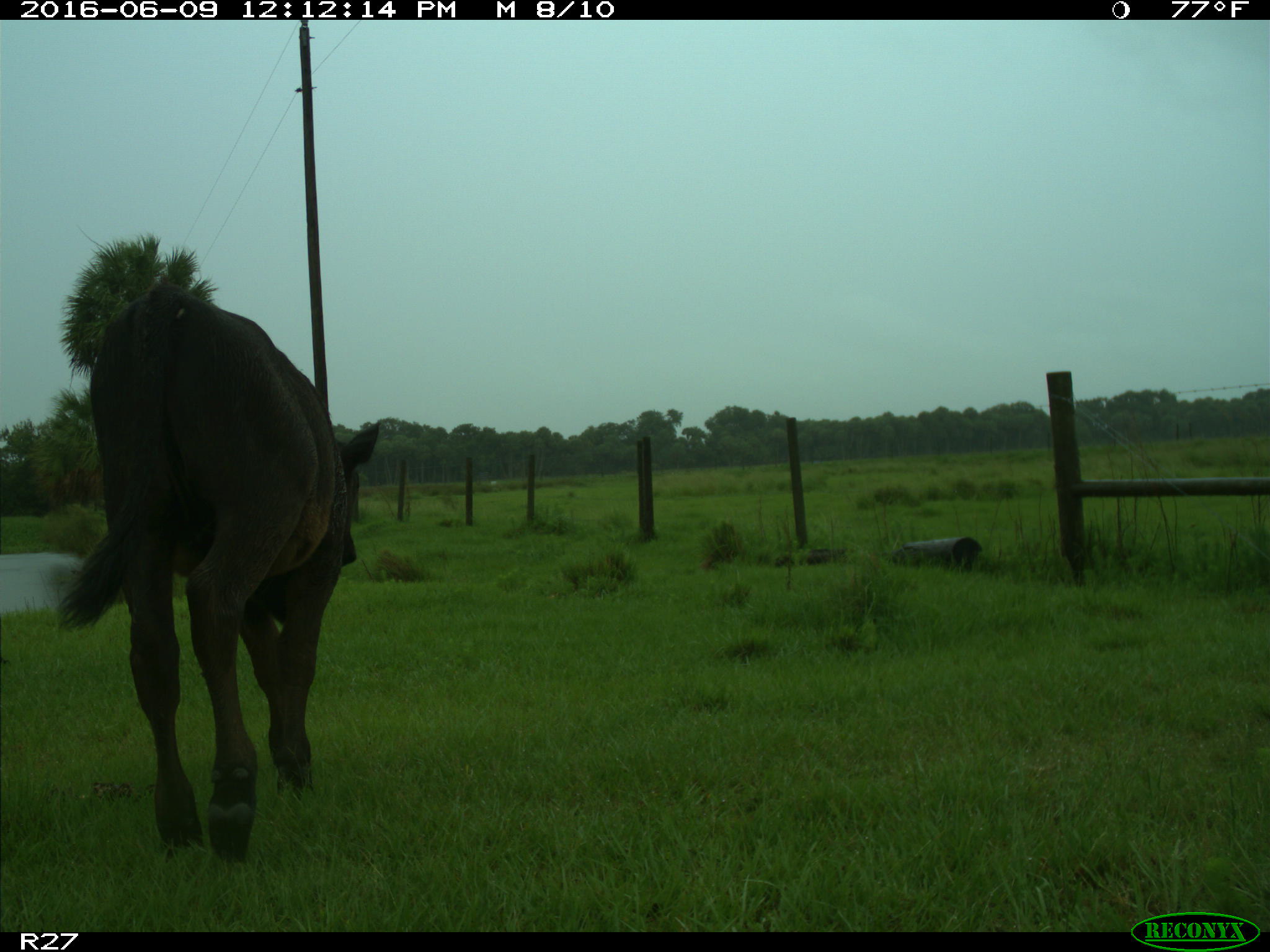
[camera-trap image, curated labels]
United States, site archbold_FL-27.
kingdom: Animalia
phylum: Chordata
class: Mammalia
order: Artiodactyla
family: Bovidae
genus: Bos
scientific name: Bos taurus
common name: domestic cow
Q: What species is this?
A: Bos taurus (domestic cow).